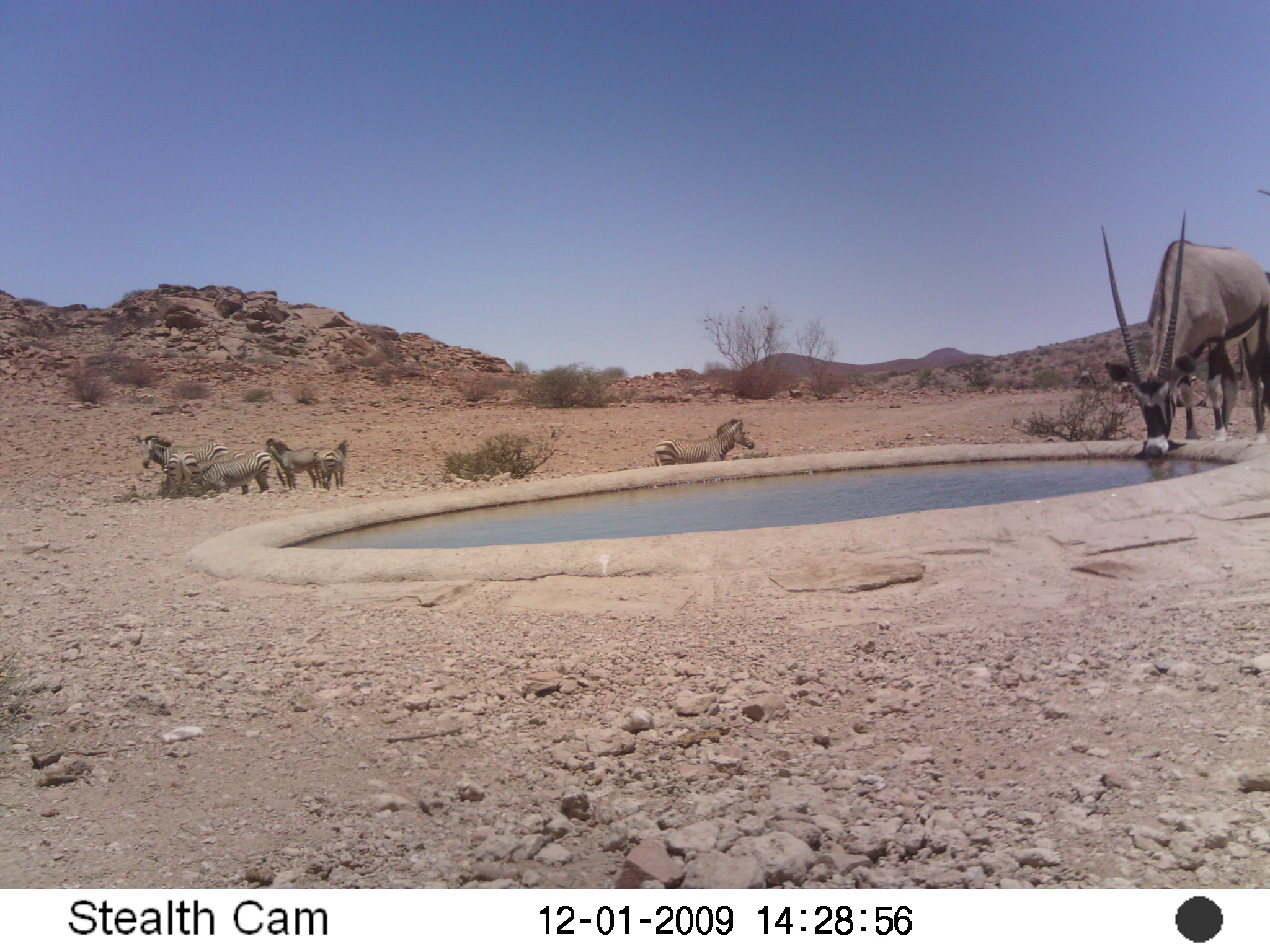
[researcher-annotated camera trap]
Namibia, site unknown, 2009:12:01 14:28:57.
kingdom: Animalia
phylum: Chordata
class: Mammalia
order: Artiodactyla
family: Bovidae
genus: Oryx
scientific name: Oryx gazella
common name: gemsbok